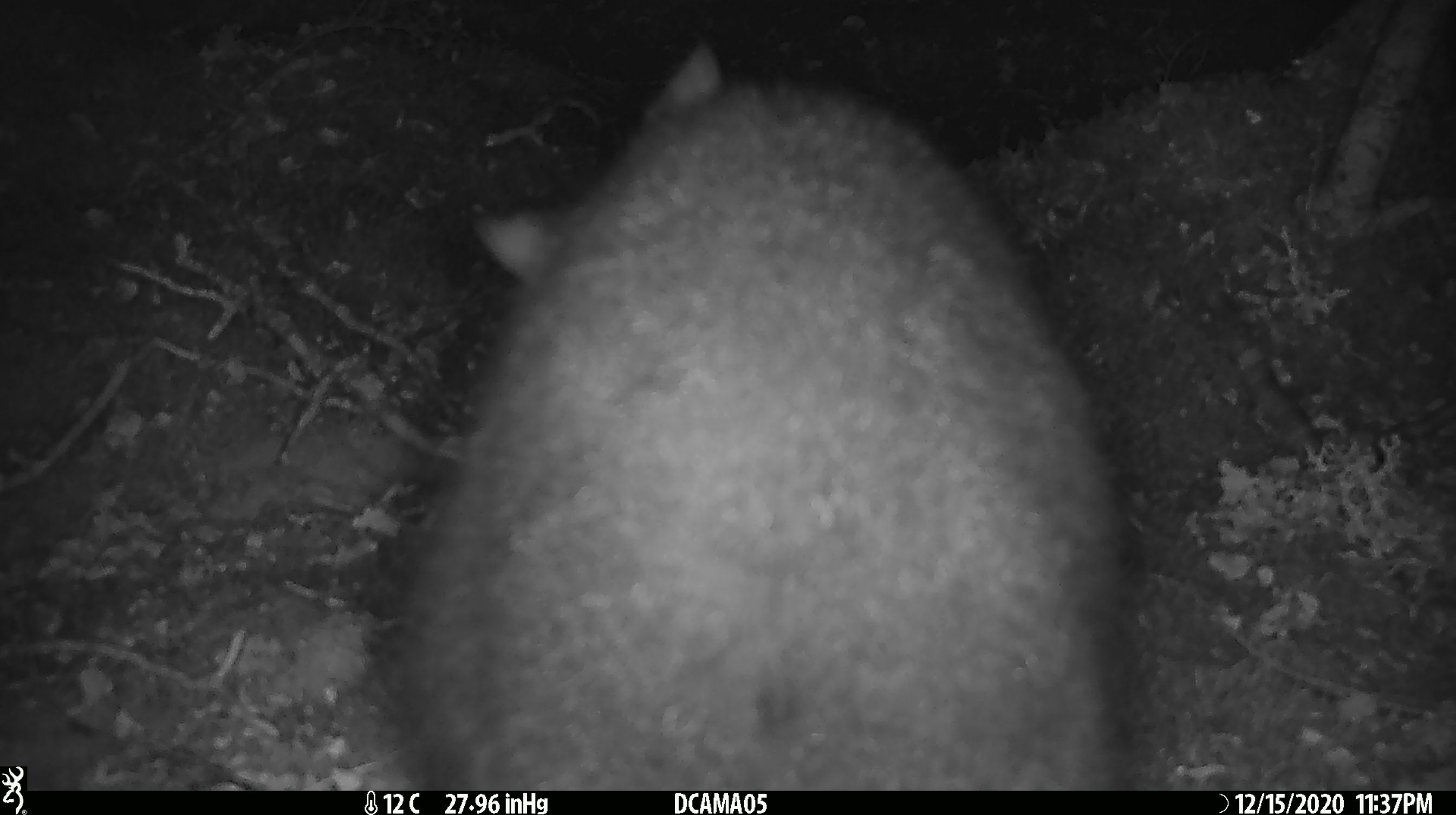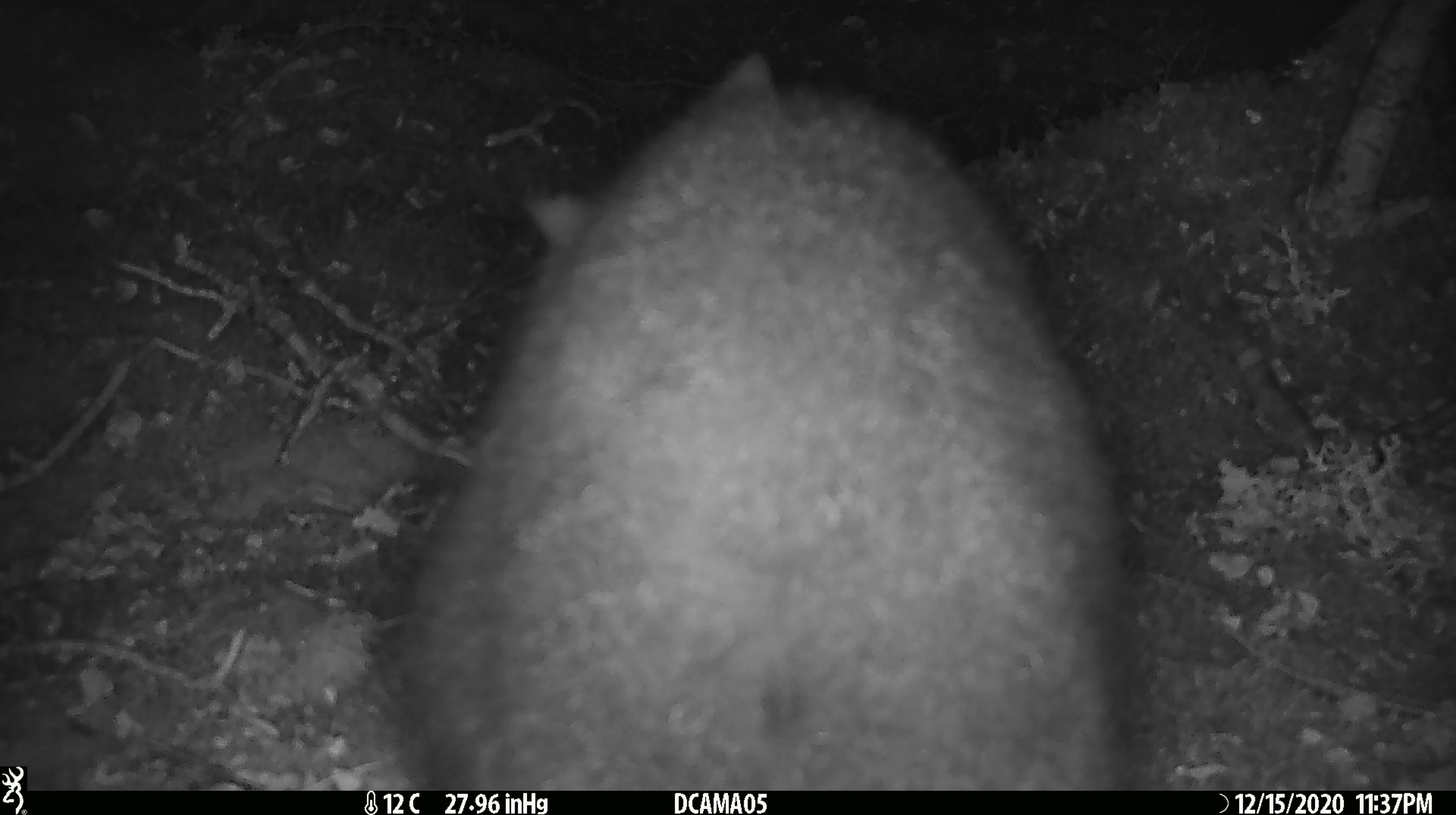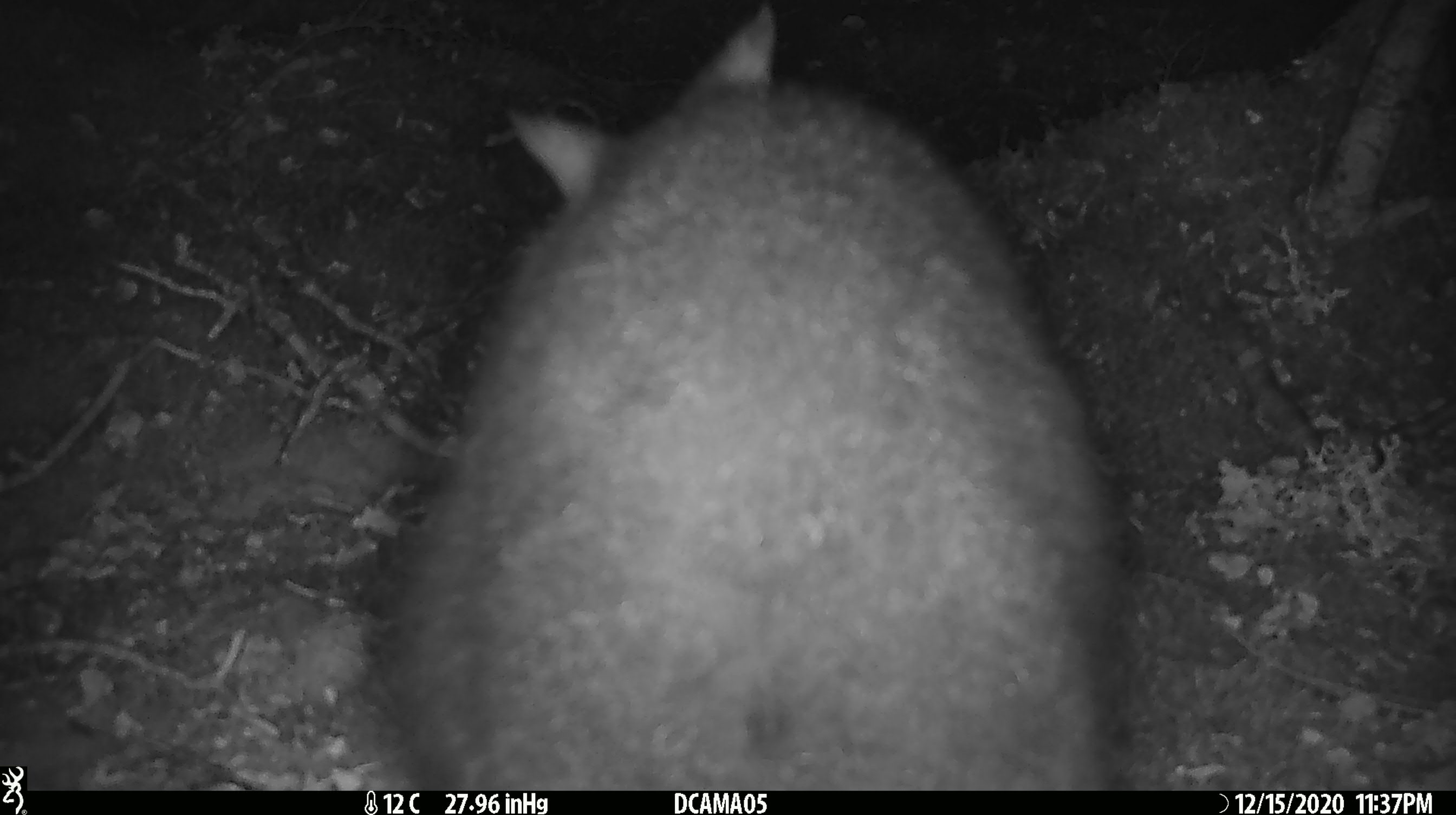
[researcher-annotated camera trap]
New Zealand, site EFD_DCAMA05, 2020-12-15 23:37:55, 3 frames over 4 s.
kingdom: Animalia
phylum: Chordata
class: Mammalia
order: Diprotodontia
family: Phalangeridae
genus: Trichosurus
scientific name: Trichosurus vulpecula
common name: common brushtail possum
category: possum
Possum (common brushtail possum) (Trichosurus vulpecula).